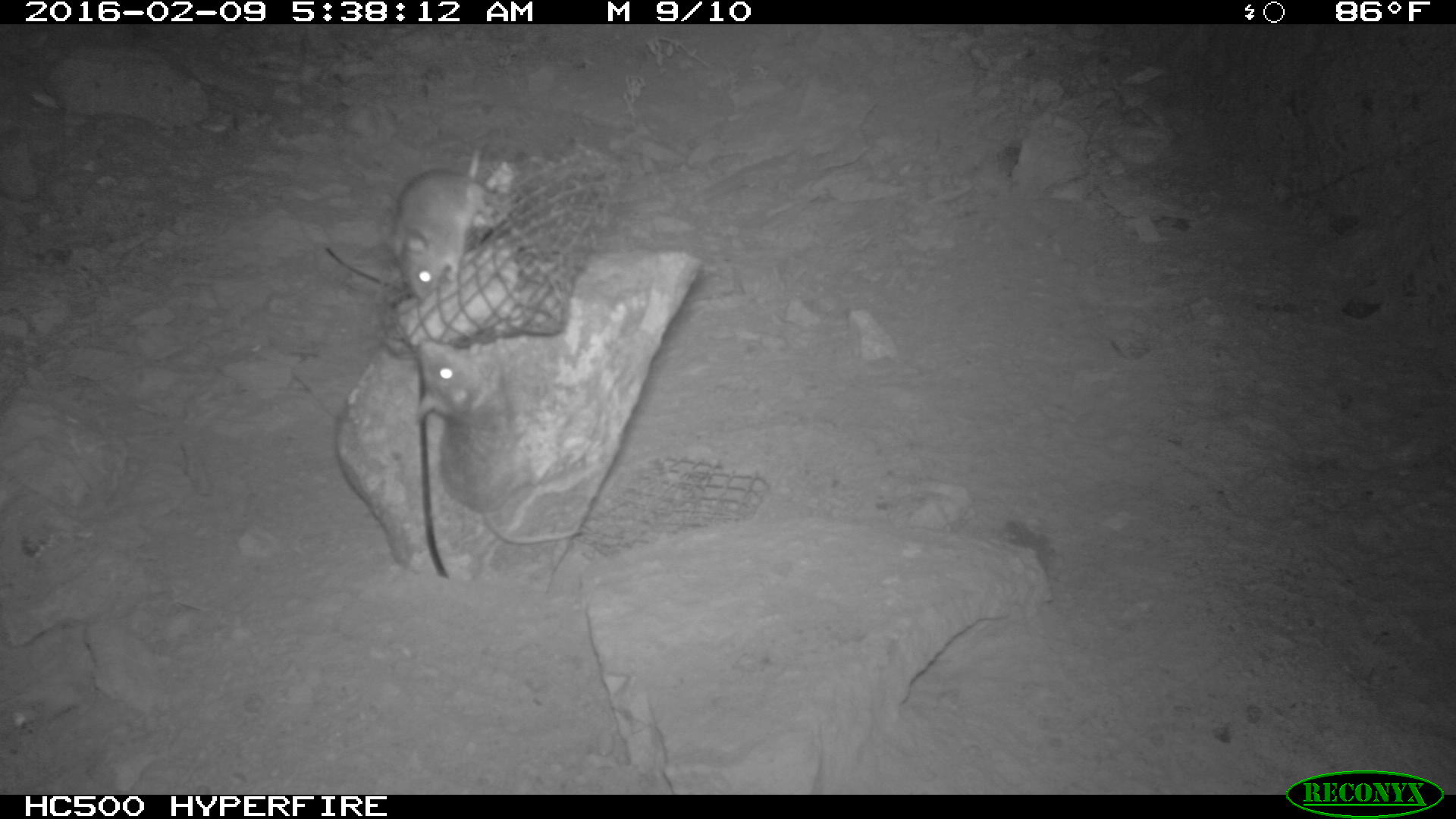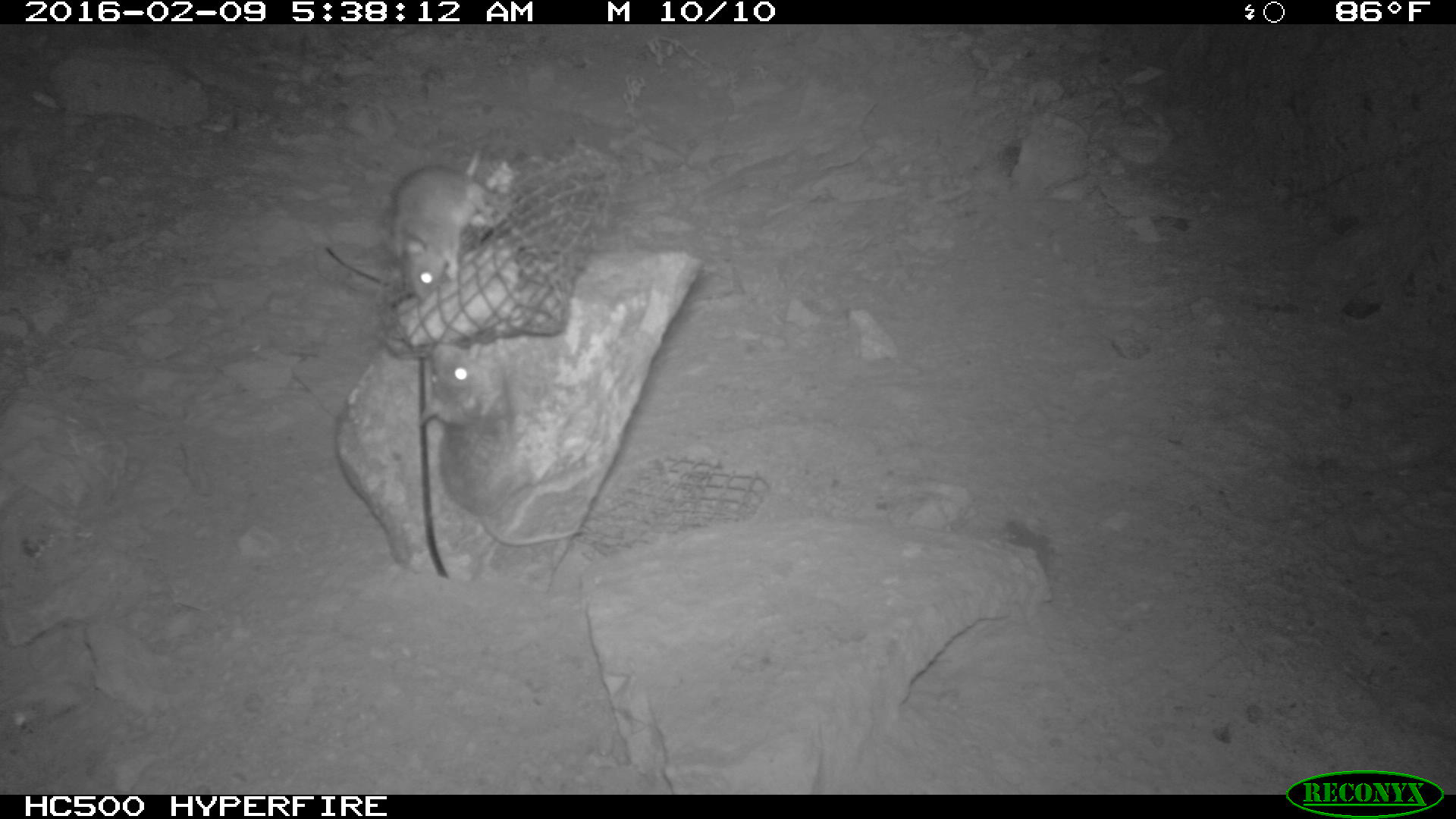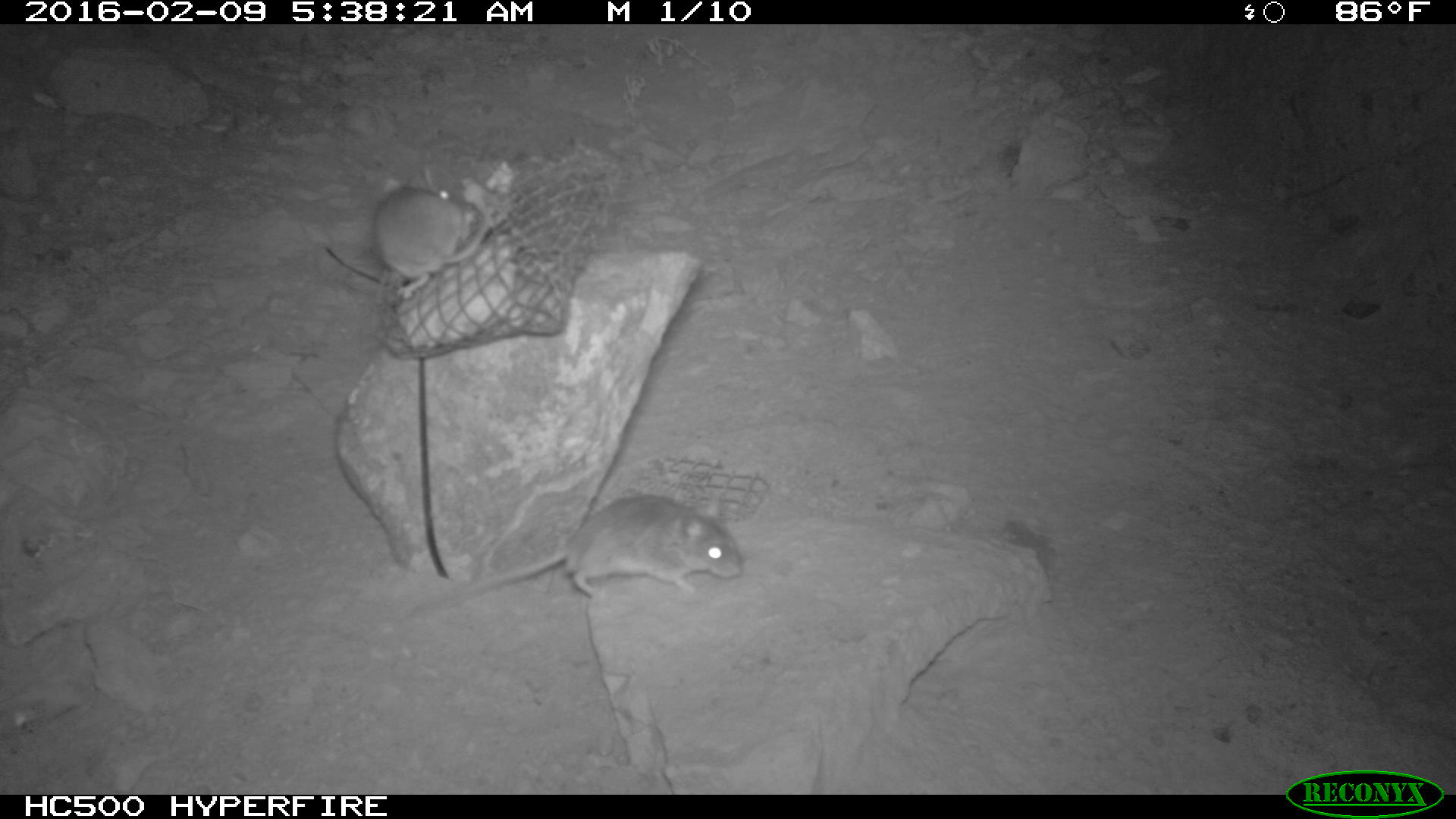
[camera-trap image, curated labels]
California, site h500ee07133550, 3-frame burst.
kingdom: Animalia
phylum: Chordata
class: Mammalia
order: Rodentia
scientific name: Rodentia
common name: rodent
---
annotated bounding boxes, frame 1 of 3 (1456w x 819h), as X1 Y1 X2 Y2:
rodent: 401 340 583 546; 392 133 509 298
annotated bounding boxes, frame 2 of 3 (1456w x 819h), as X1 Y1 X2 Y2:
rodent: 420 347 581 541; 383 141 489 302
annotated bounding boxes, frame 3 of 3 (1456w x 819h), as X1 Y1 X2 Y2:
rodent: 392 493 740 622; 374 165 489 300